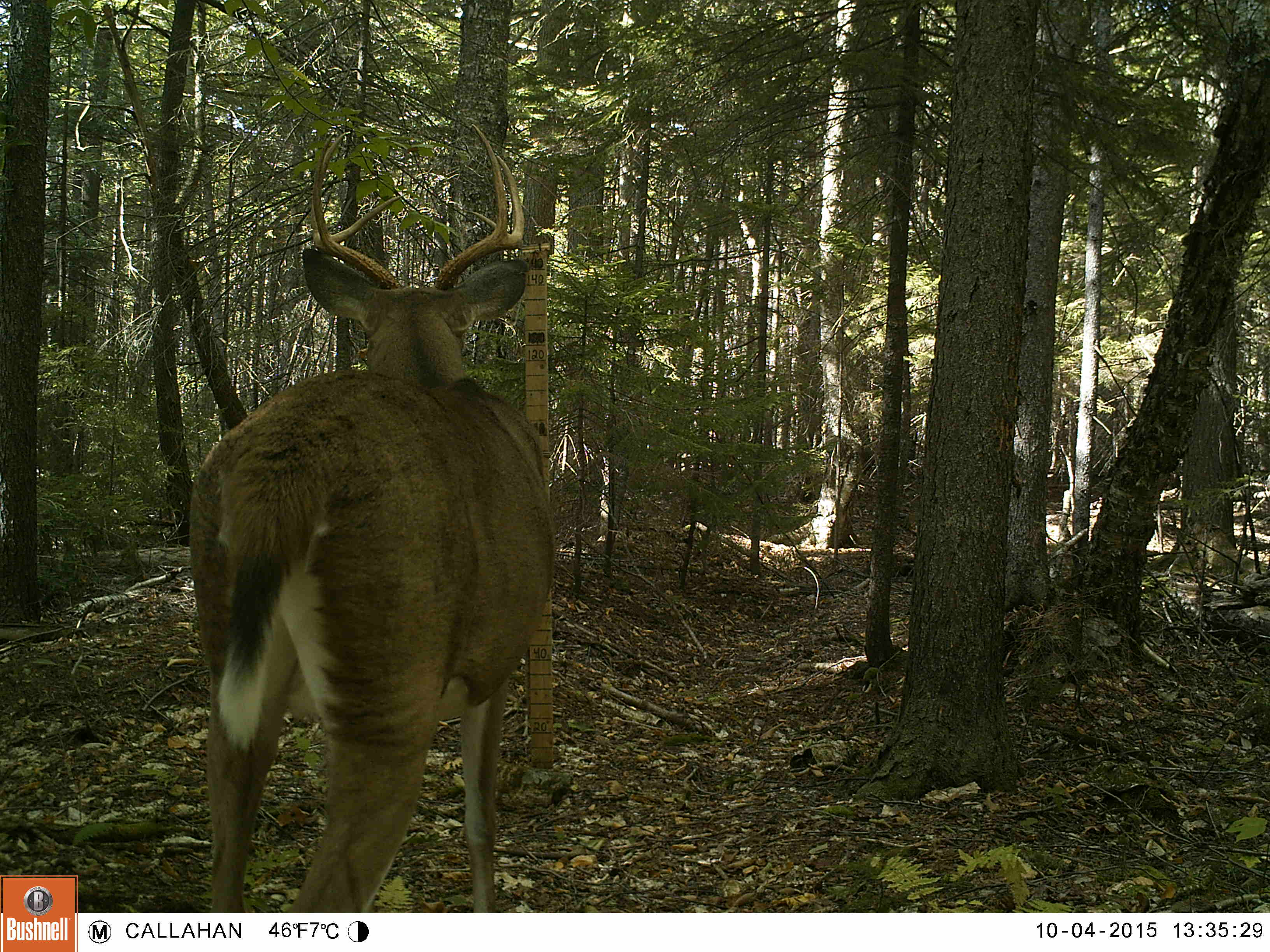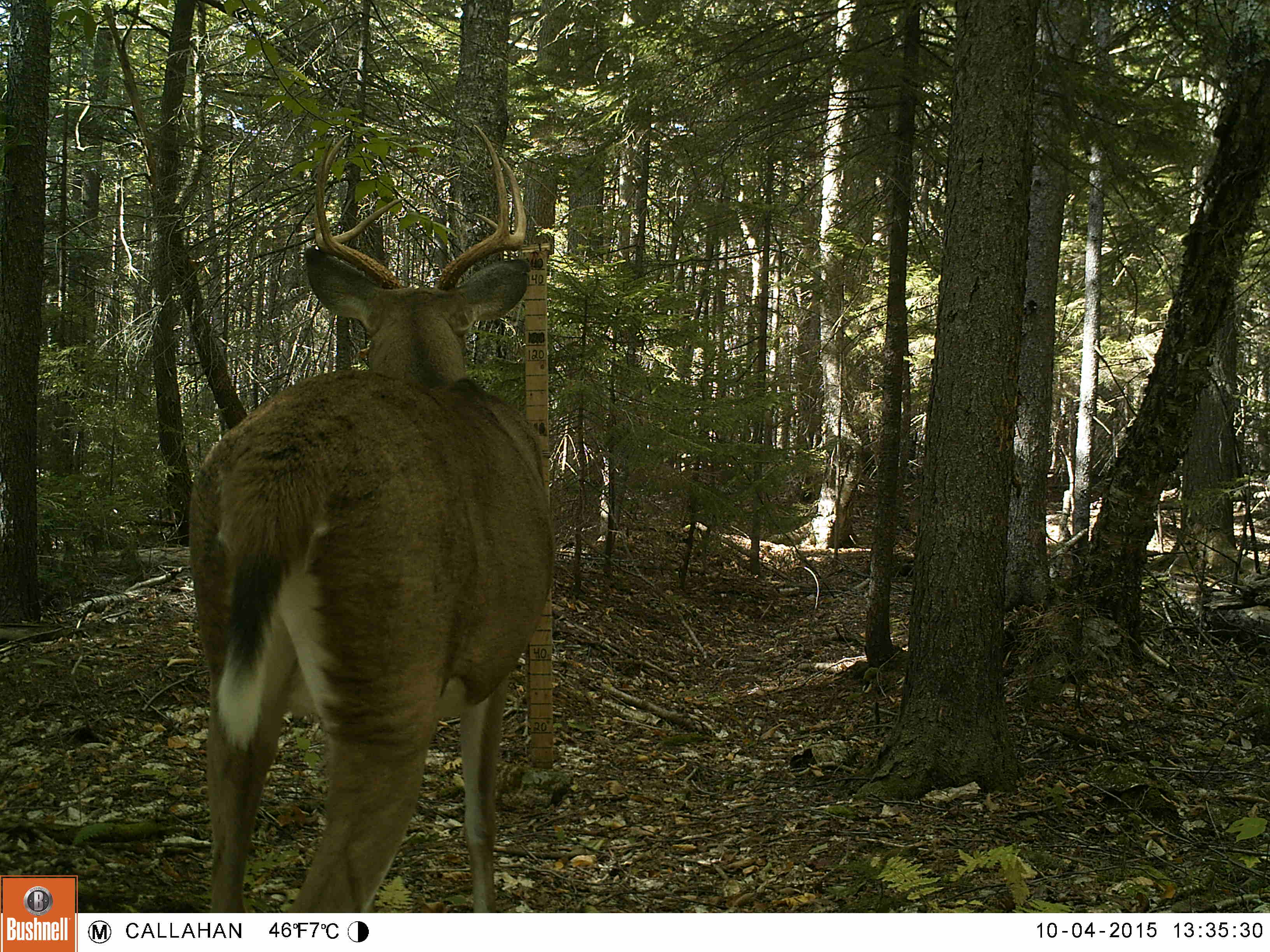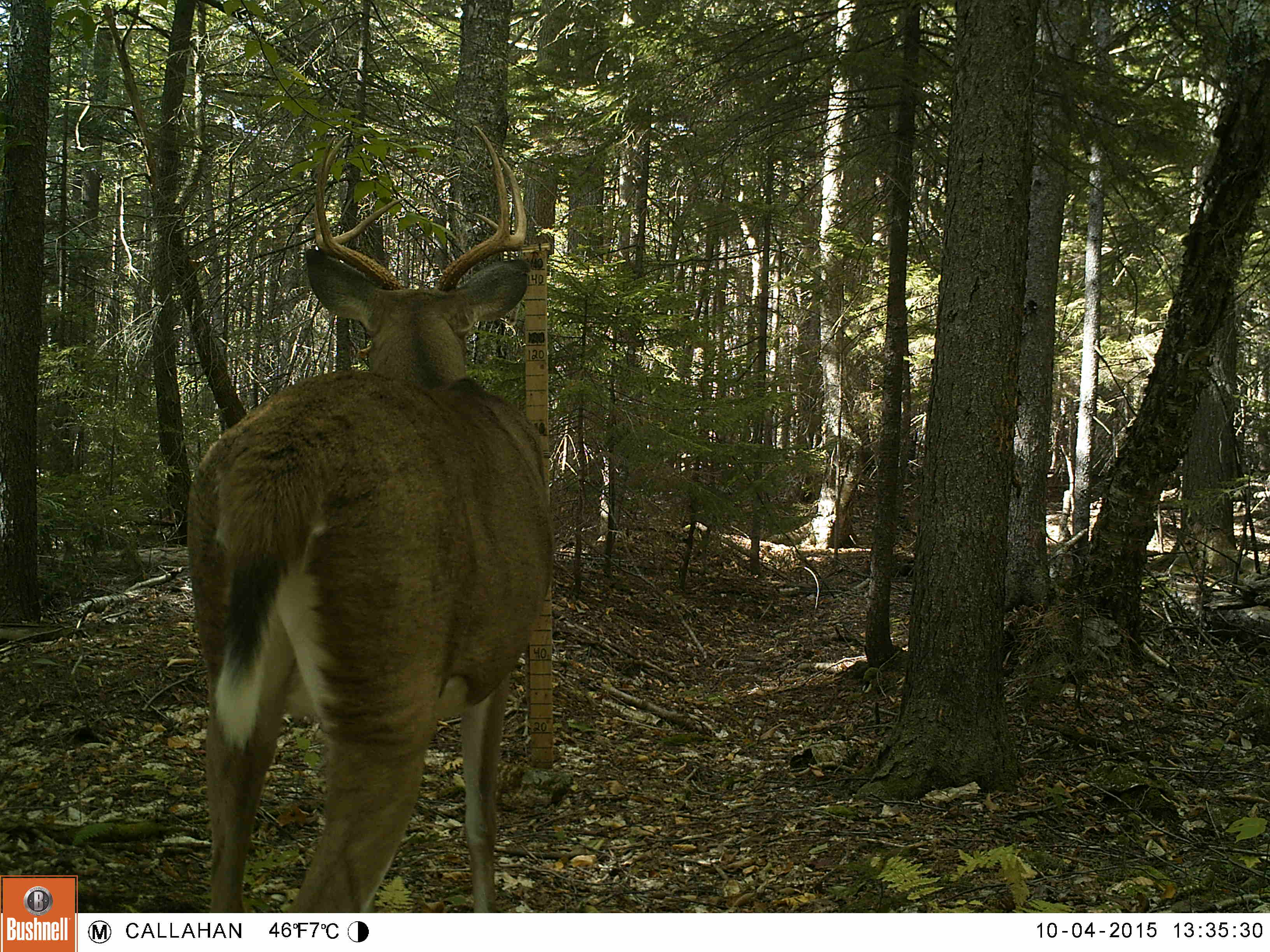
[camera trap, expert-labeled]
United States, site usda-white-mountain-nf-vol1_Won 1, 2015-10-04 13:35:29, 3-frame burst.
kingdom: Animalia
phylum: Chordata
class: Mammalia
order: Artiodactyla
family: Cervidae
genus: Odocoileus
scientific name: Odocoileus virginianus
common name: white-tailed deer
White-tailed deer (Odocoileus virginianus).